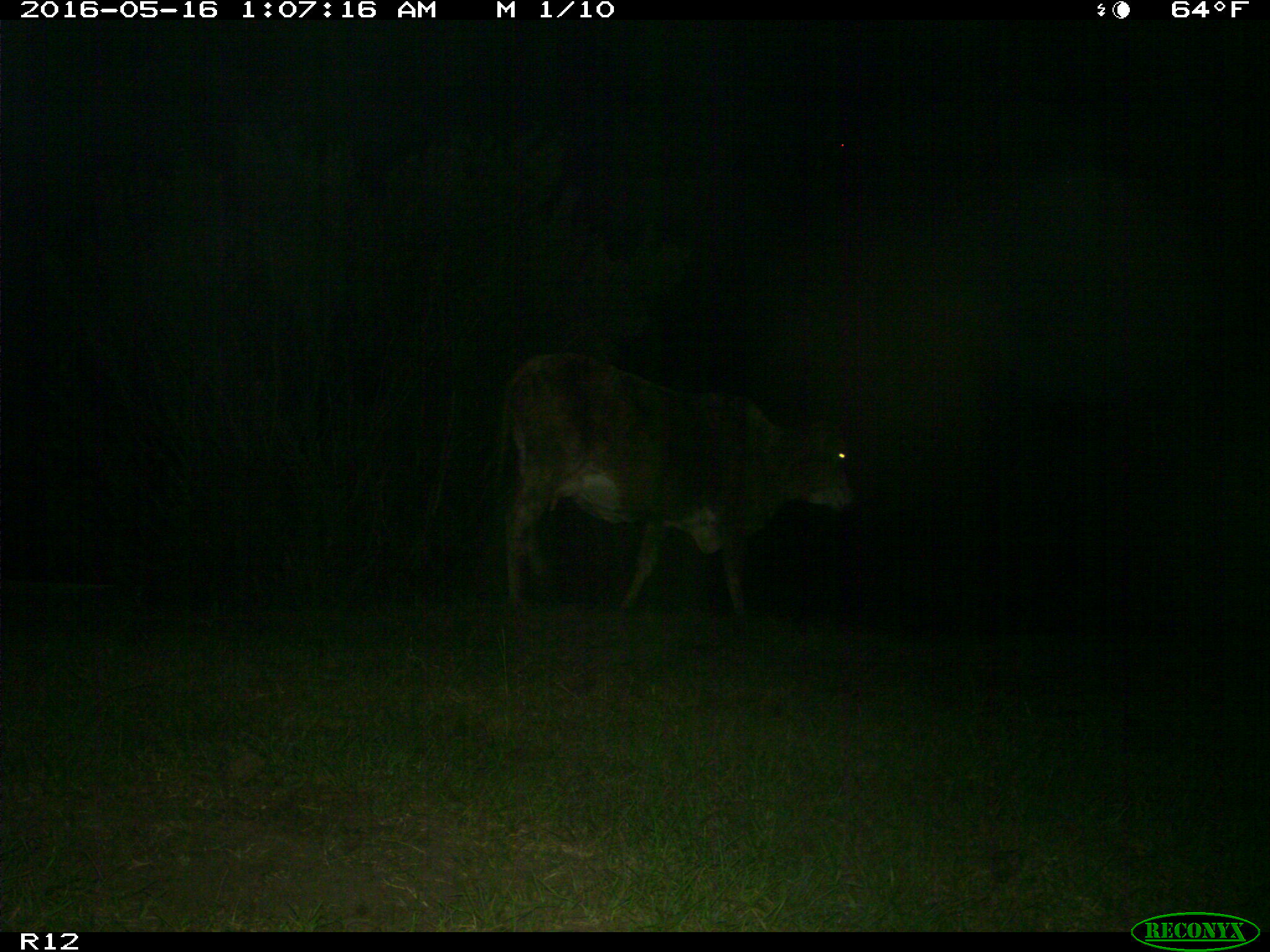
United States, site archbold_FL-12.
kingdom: Animalia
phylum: Chordata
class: Mammalia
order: Artiodactyla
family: Bovidae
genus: Bos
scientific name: Bos taurus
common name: domestic cow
Bos taurus (domestic cow).